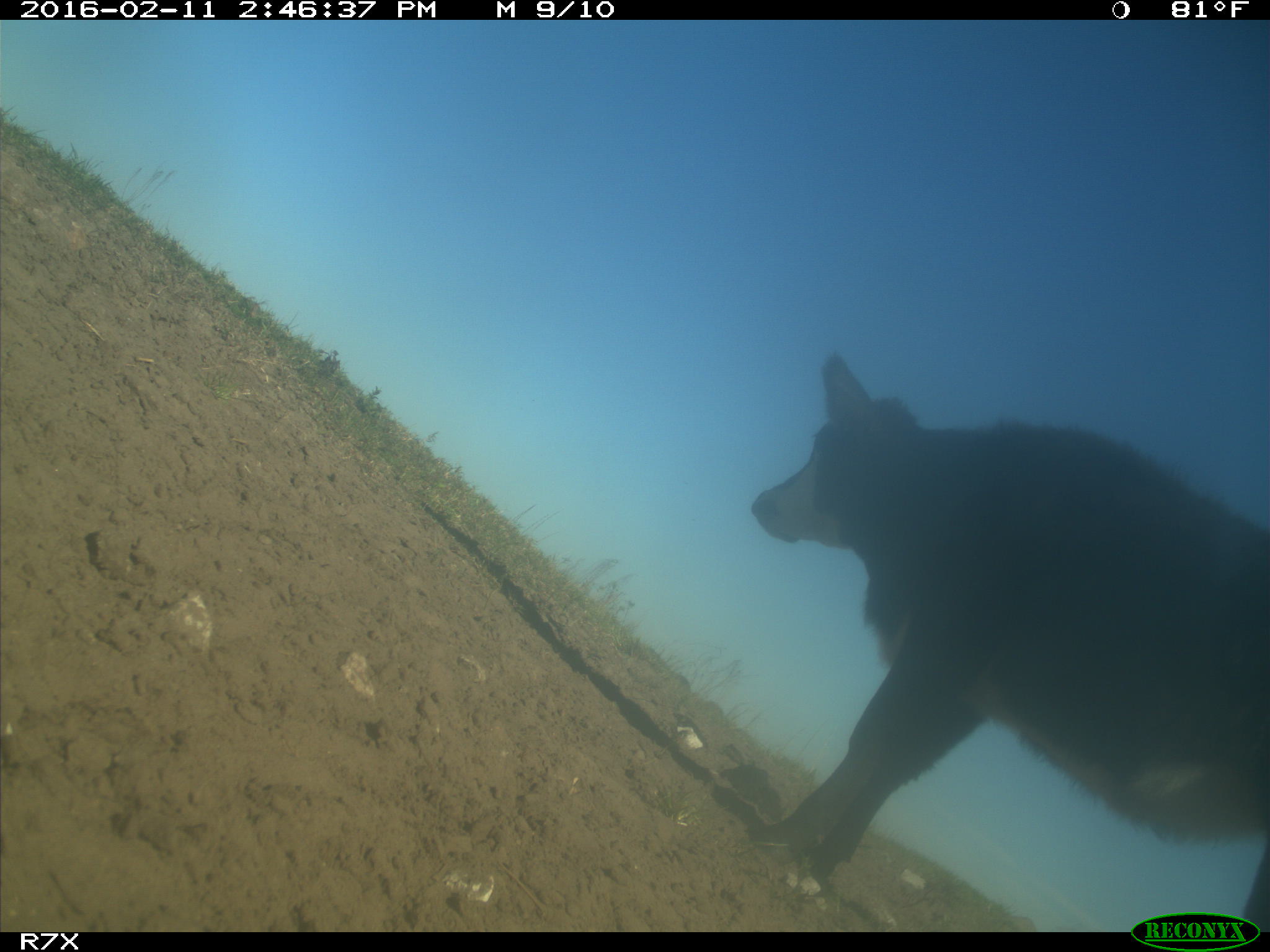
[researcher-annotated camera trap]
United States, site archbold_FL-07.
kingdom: Animalia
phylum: Chordata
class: Mammalia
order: Artiodactyla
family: Bovidae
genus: Bos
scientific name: Bos taurus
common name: domestic cow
Bos taurus (domestic cow).